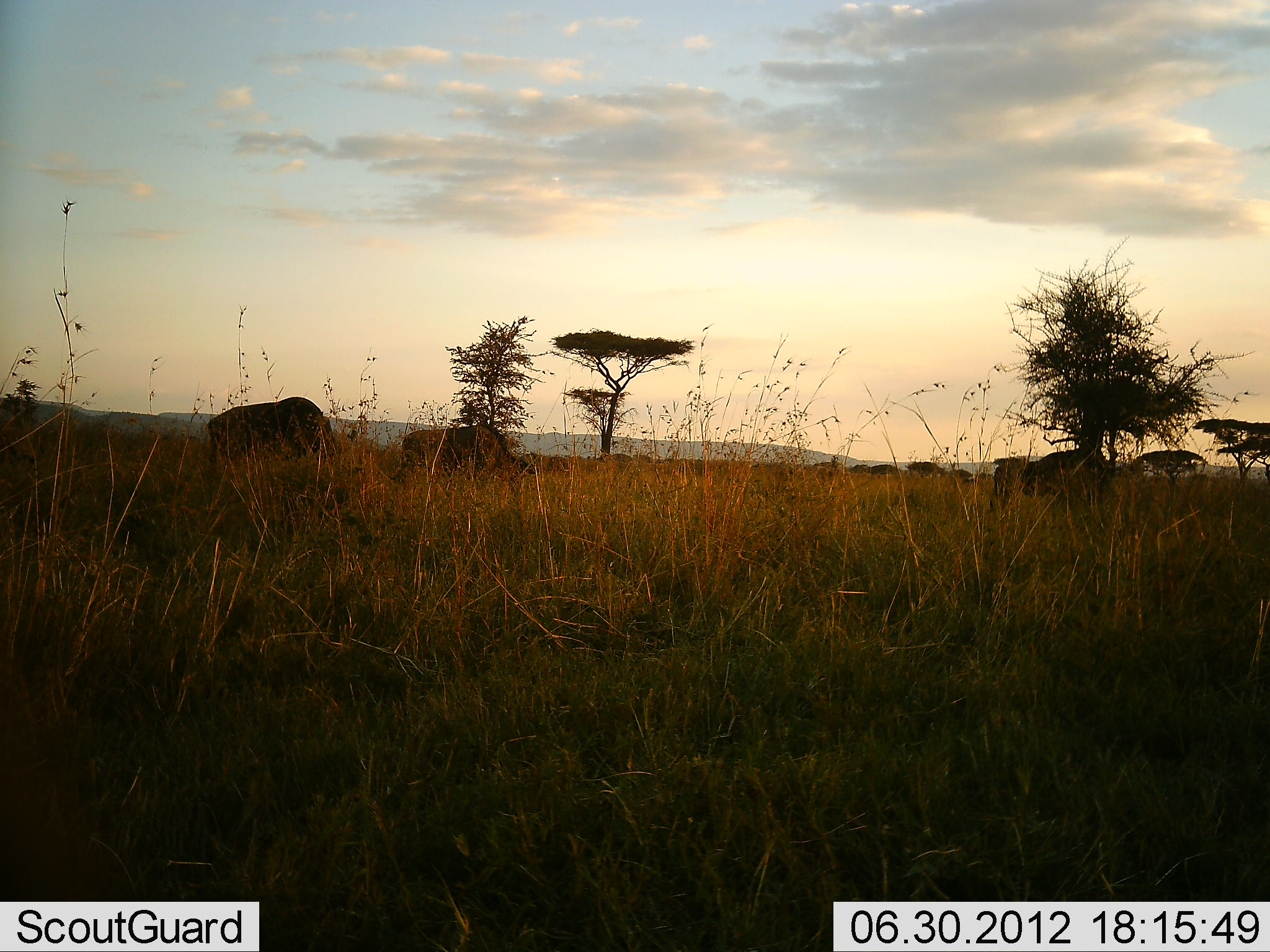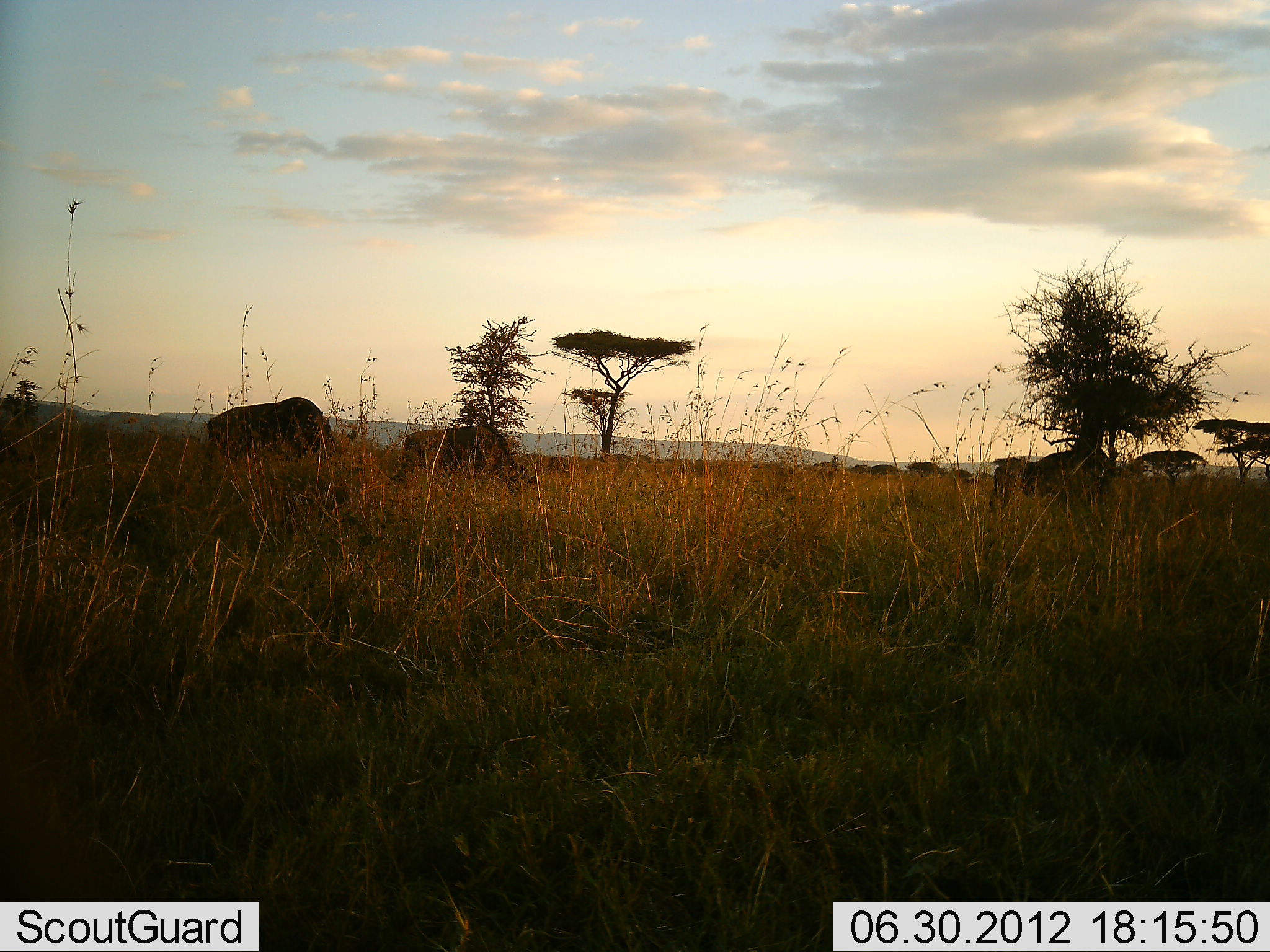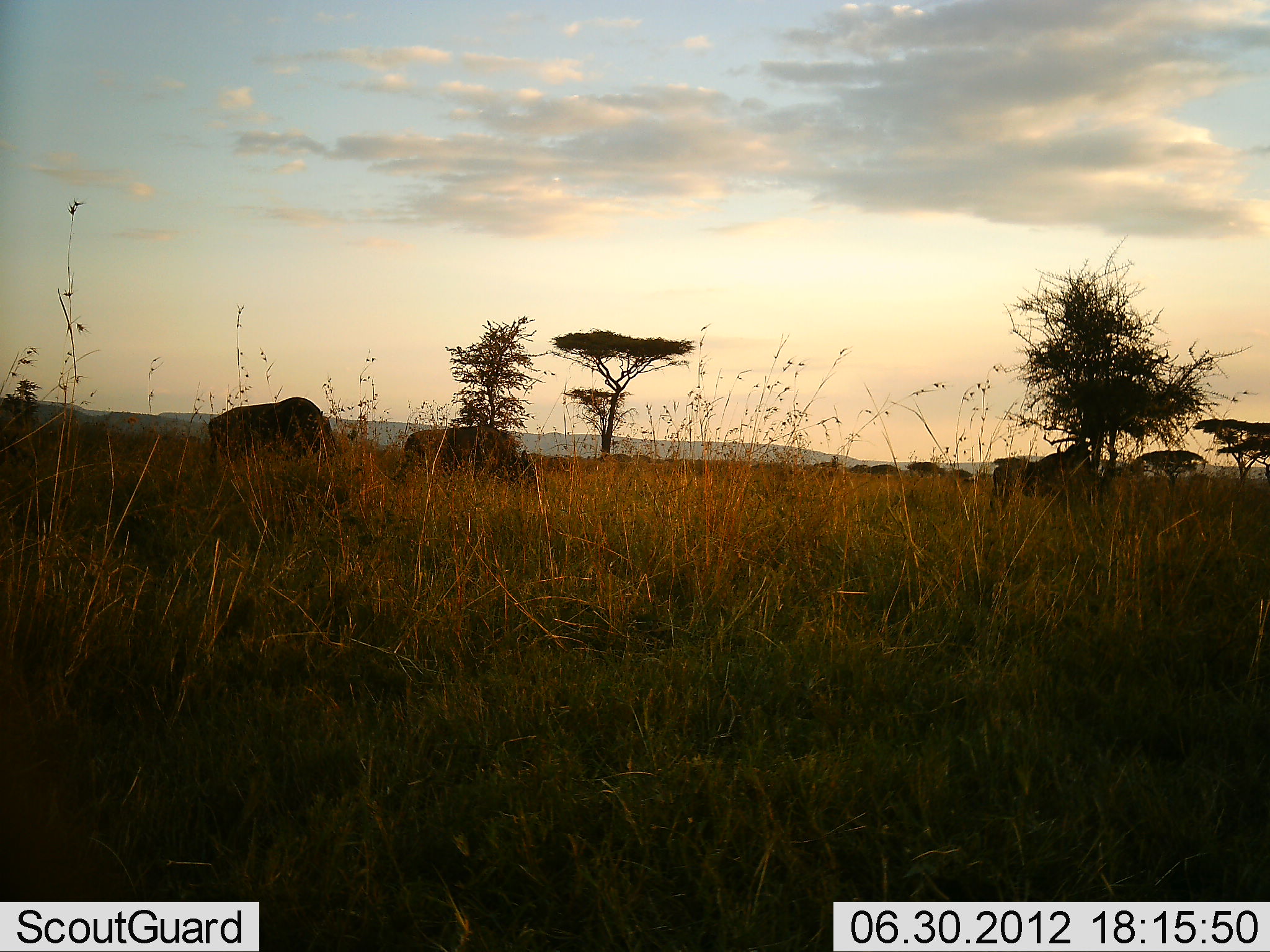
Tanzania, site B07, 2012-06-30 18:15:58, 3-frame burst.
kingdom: Animalia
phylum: Chordata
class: Mammalia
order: Artiodactyla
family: Bovidae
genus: Connochaetes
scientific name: Connochaetes taurinus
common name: blue wildebeest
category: wildebeest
Wildebeest (blue wildebeest) (Connochaetes taurinus), count 3. Behavior (volunteer vote fractions): standing 60%, resting 0%, moving 0%, interacting 0%. Young present (vote fraction): 0%. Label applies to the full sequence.